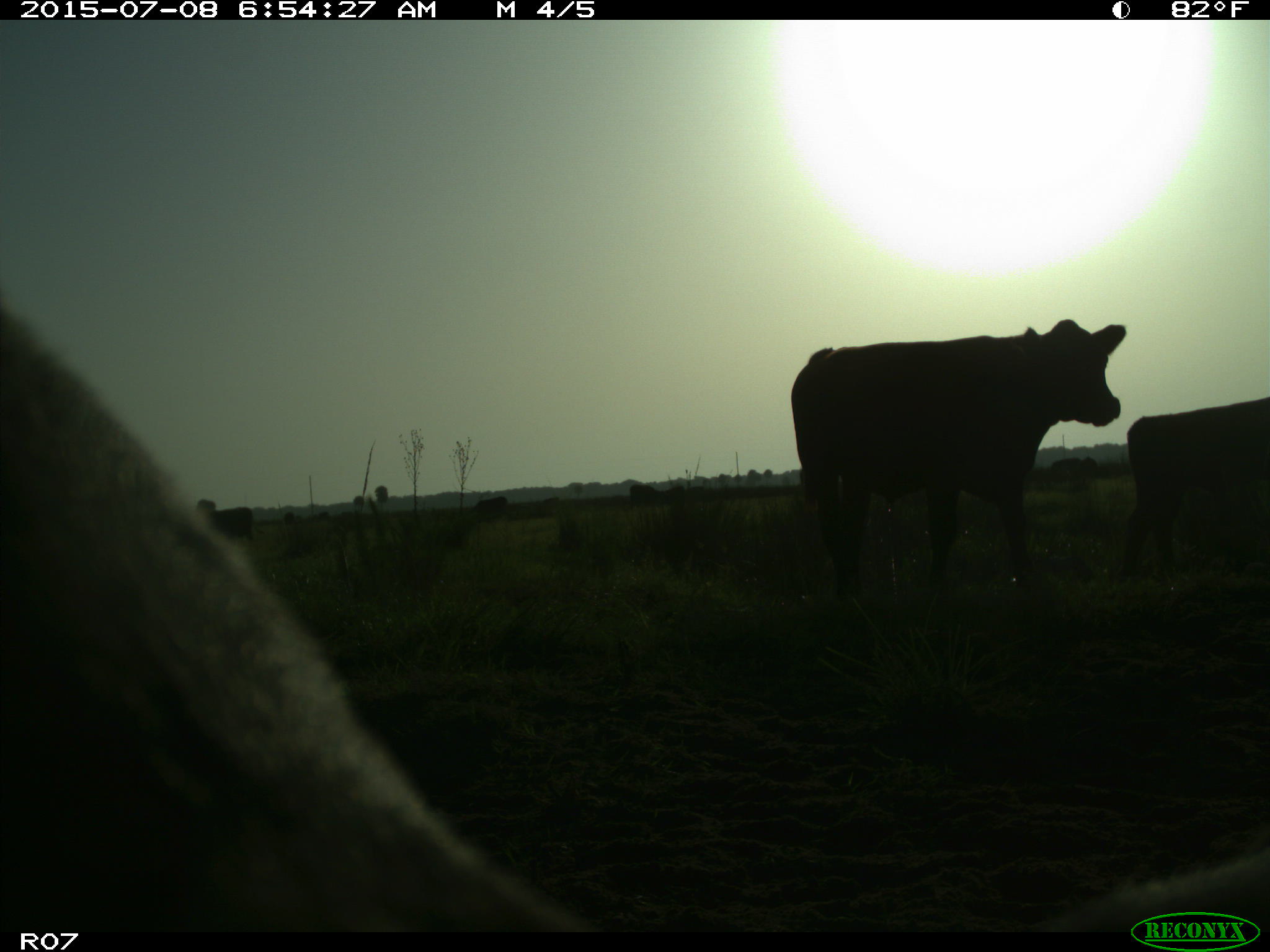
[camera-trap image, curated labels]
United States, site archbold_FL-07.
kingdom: Animalia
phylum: Chordata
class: Mammalia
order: Artiodactyla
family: Bovidae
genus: Bos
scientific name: Bos taurus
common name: domestic cow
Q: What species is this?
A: Bos taurus (domestic cow).